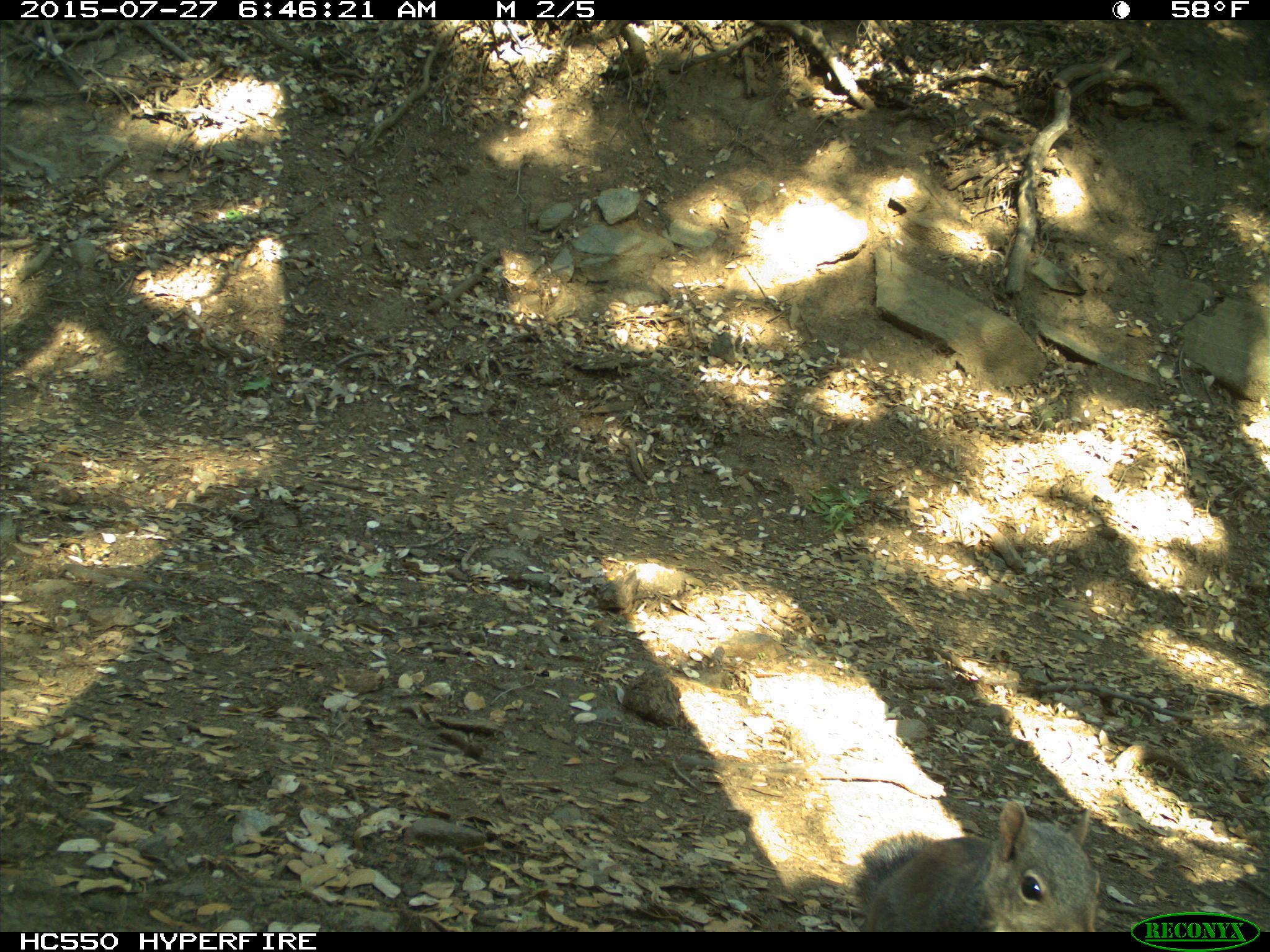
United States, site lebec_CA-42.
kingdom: Animalia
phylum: Chordata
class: Mammalia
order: Rodentia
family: Sciuridae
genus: Sciurus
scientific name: Sciurus carolinensis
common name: eastern gray squirrel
Sciurus carolinensis (eastern gray squirrel).